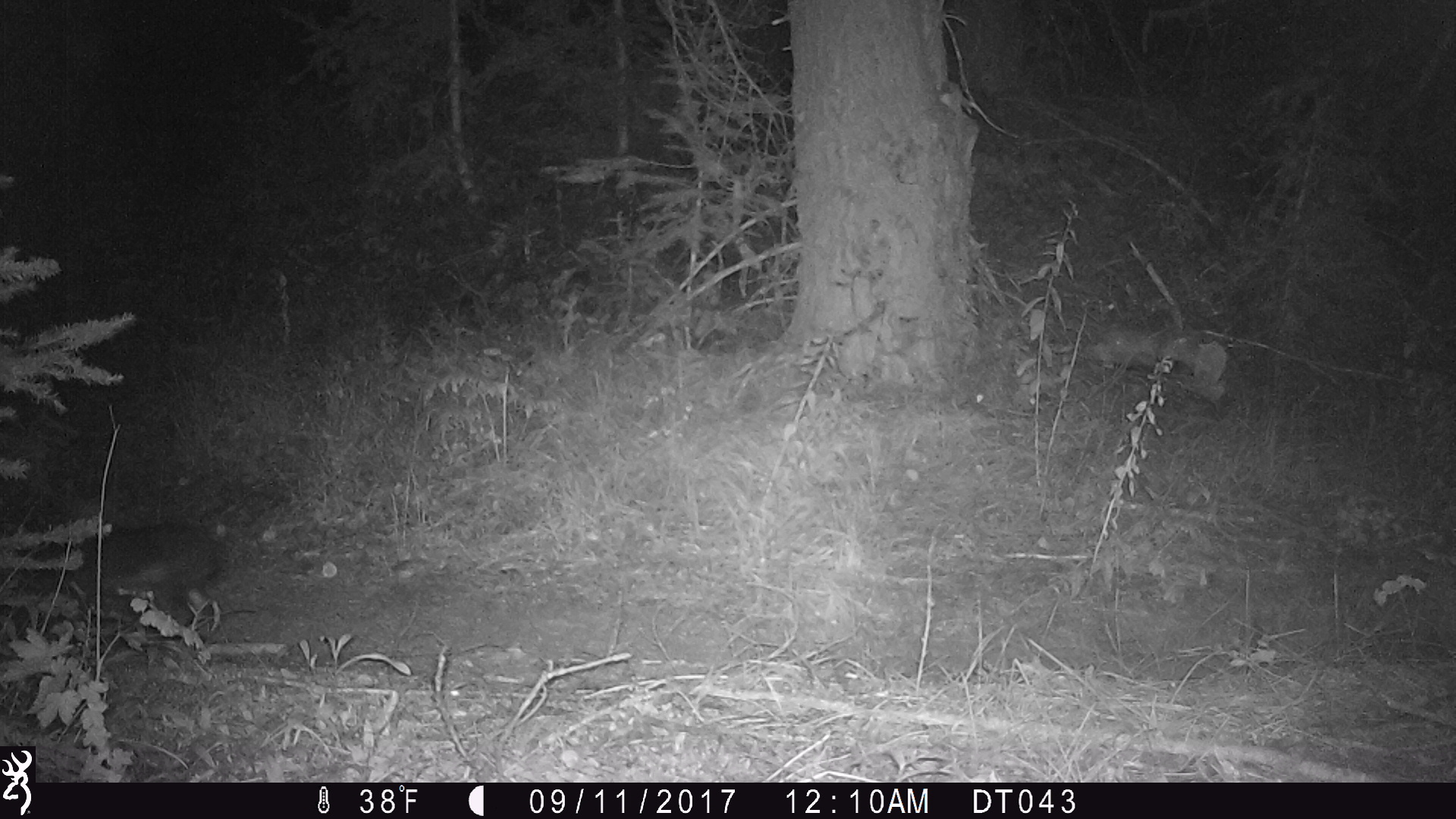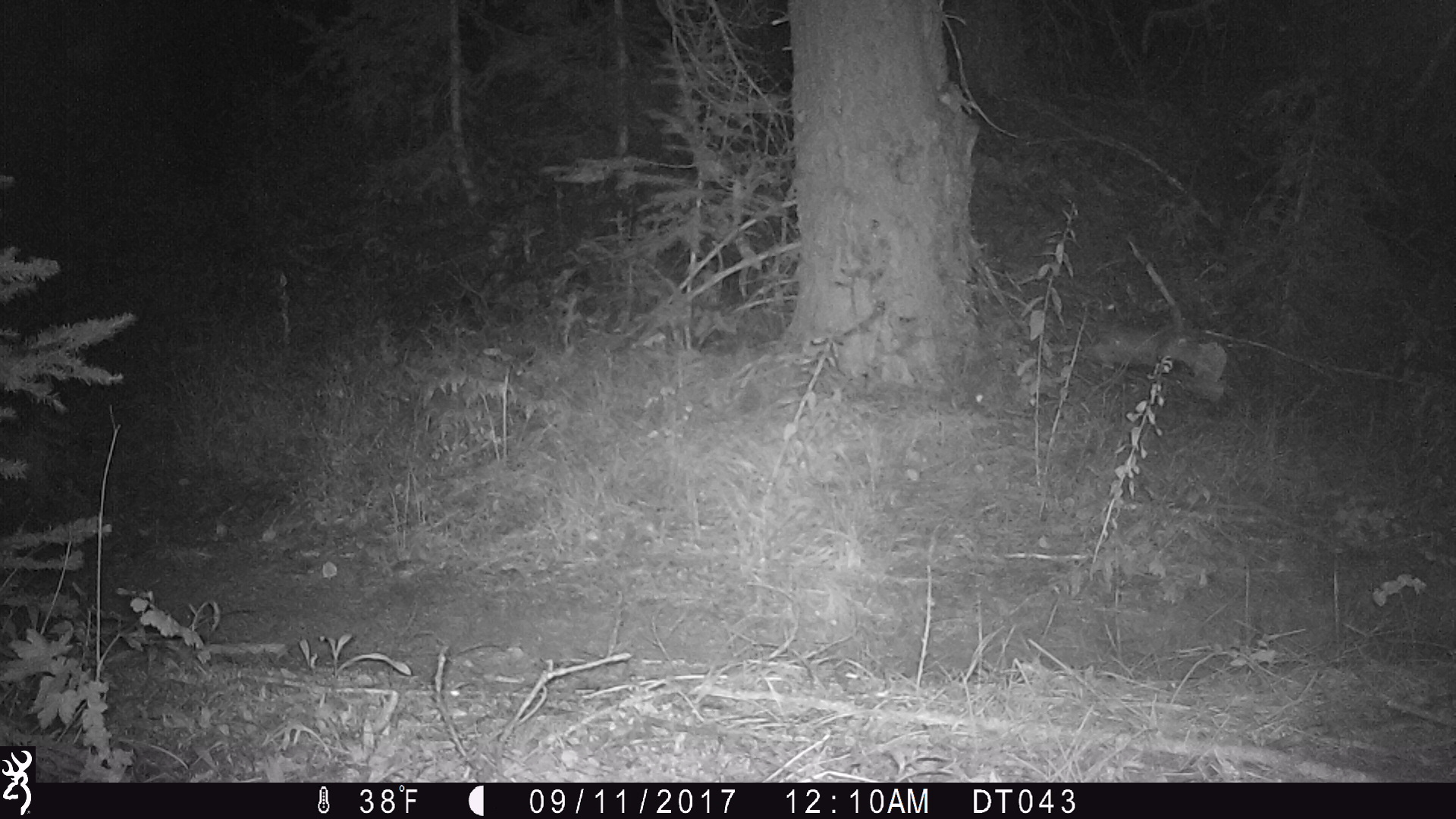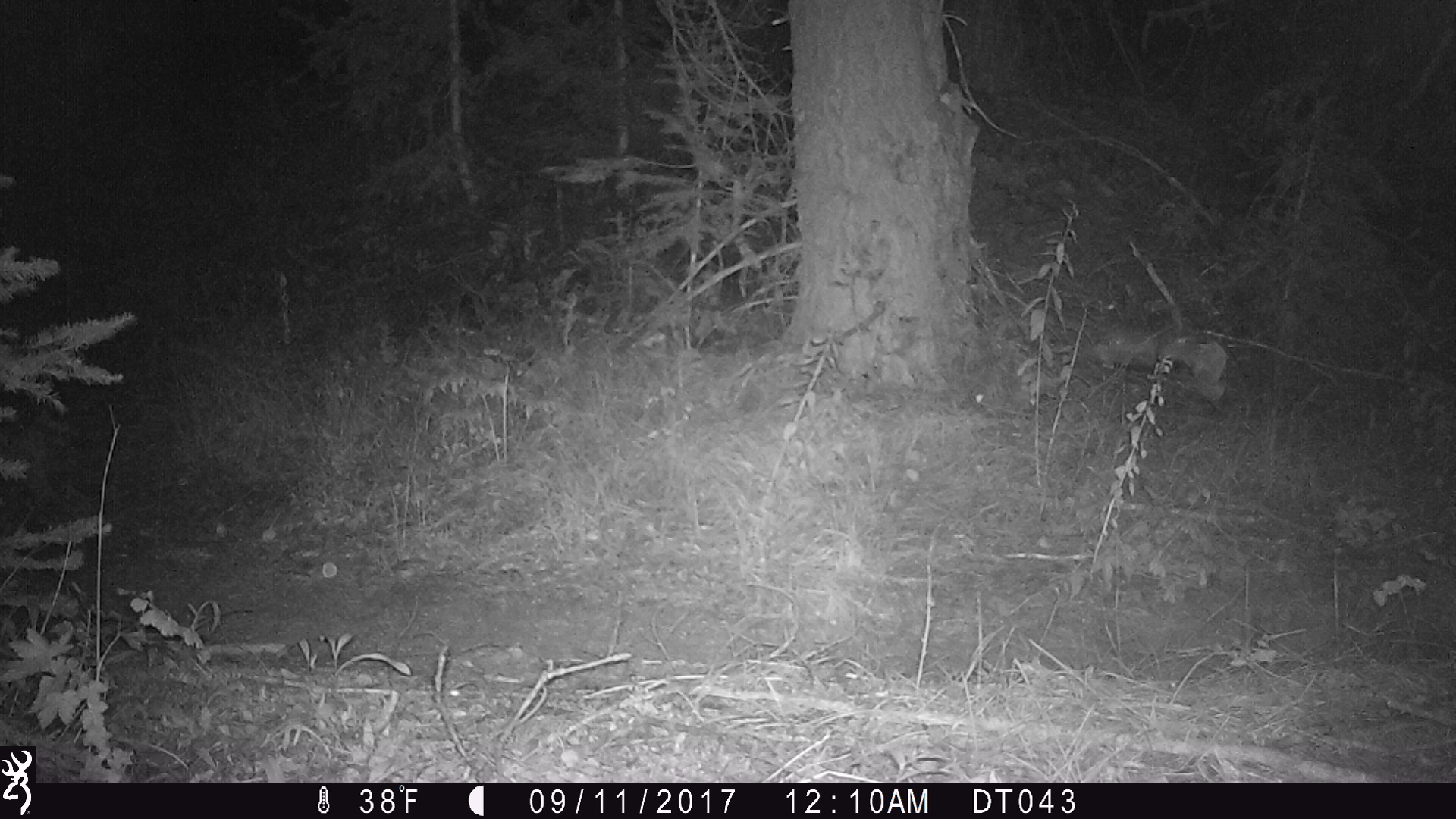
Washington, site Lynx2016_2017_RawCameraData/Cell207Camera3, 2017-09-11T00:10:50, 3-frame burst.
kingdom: Animalia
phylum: Chordata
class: Mammalia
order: Lagomorpha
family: Leporidae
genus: Lepus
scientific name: Lepus americanus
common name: snowshoe hare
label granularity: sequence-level